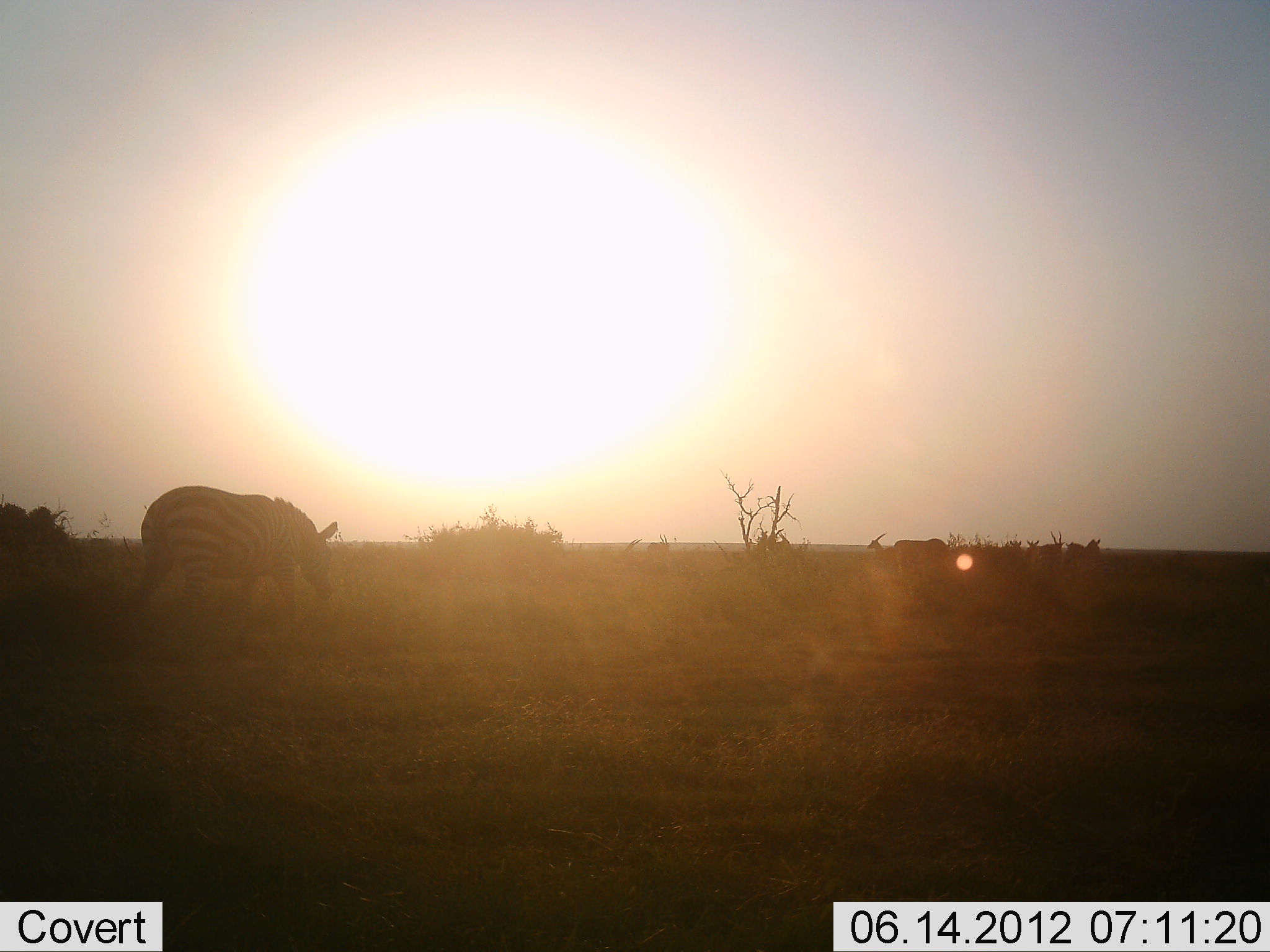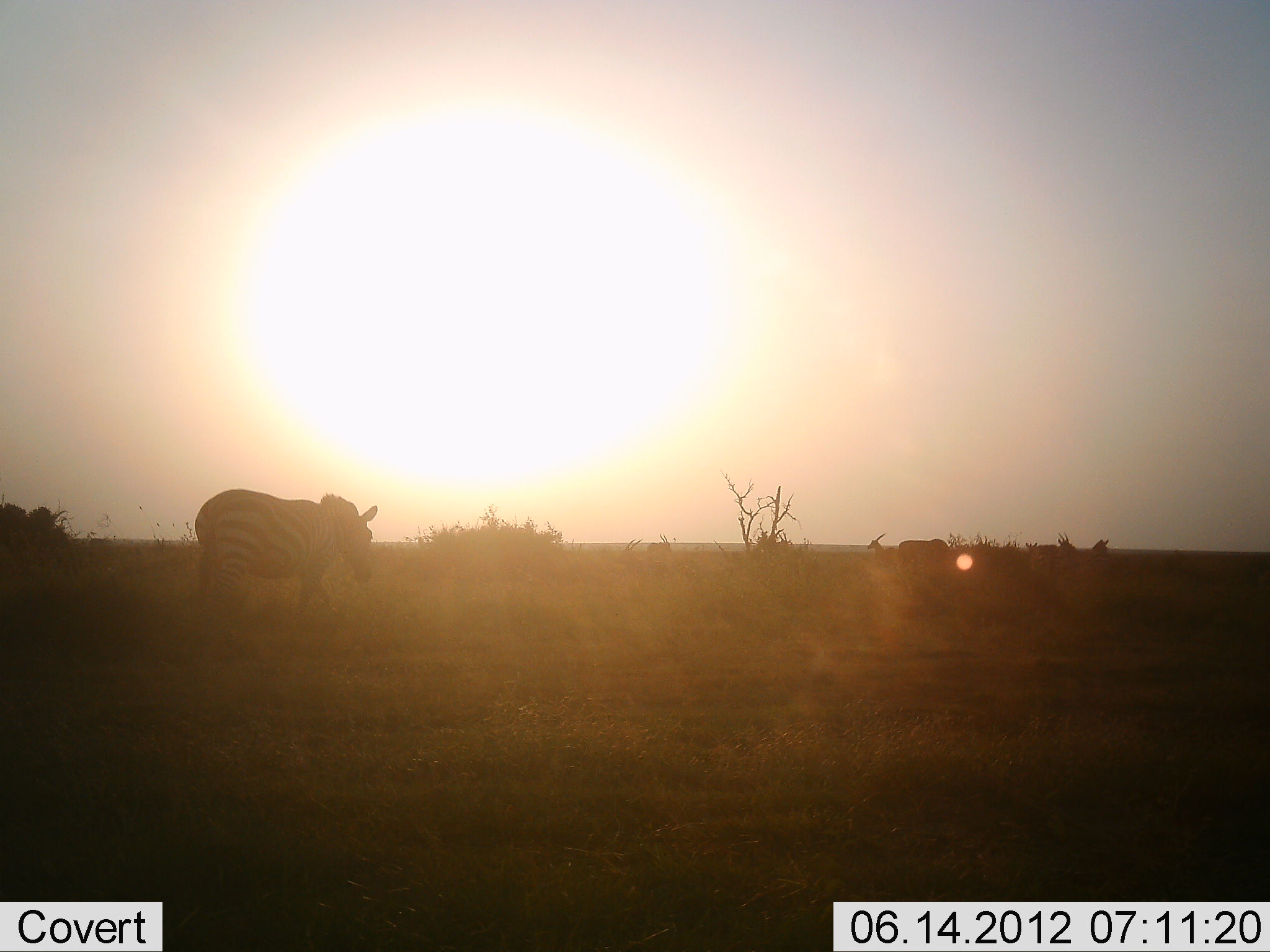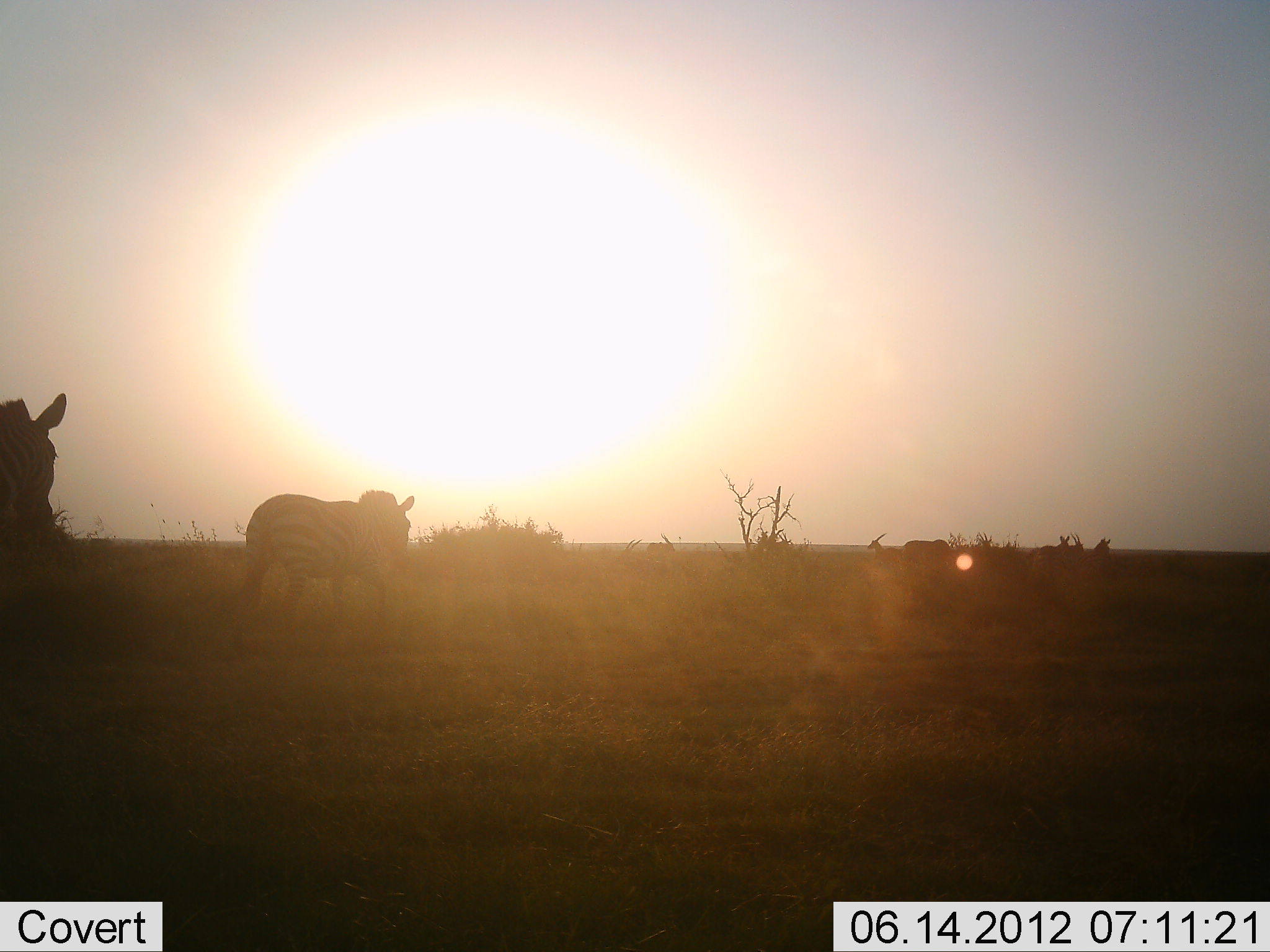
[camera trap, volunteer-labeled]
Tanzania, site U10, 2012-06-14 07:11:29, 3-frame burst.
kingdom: Animalia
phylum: Chordata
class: Mammalia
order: Perissodactyla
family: Equidae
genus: Equus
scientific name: Equus quagga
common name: plains zebra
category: zebra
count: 2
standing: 20%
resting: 0%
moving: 87%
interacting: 0%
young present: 0%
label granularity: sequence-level